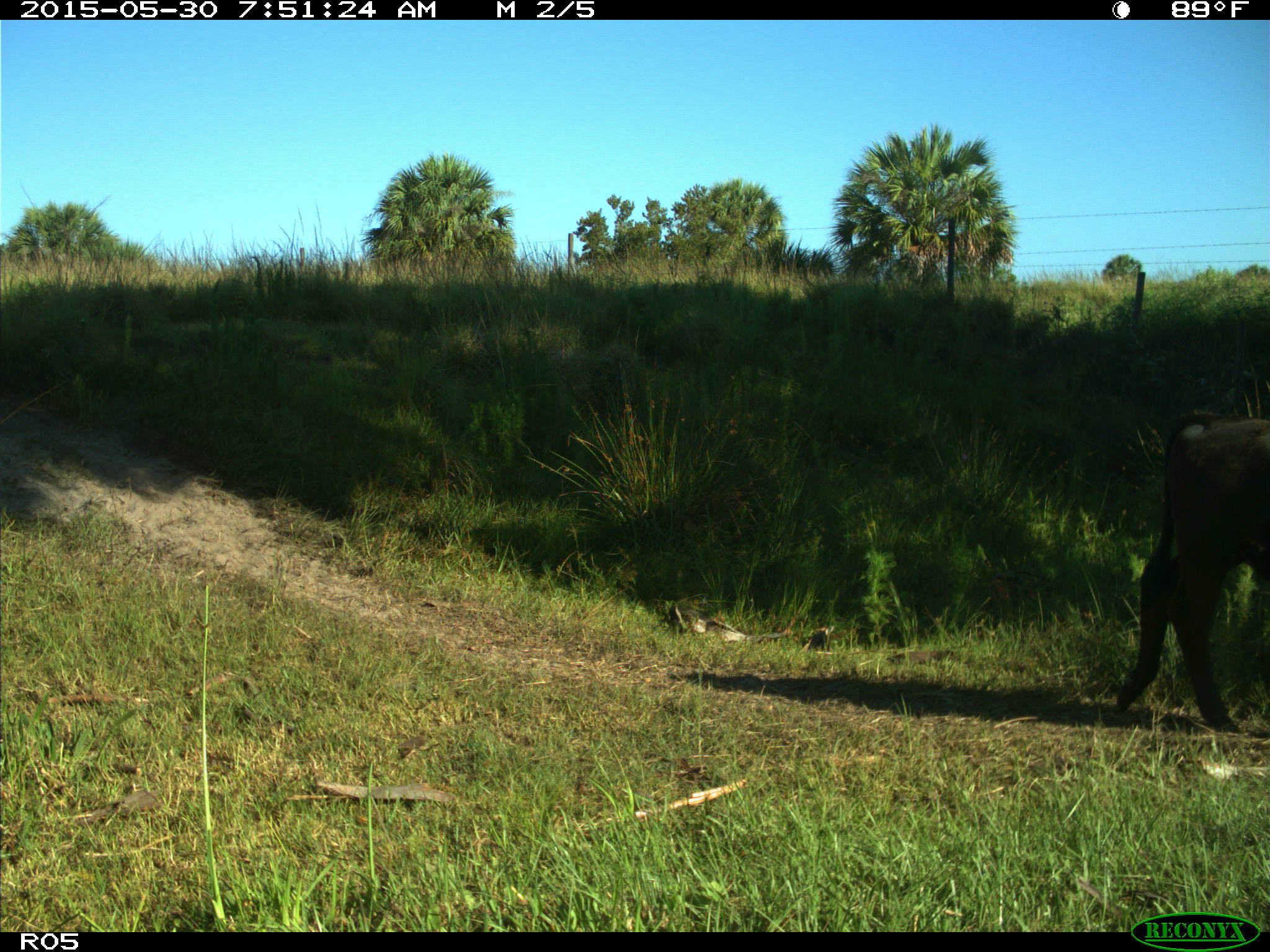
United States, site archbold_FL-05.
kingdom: Animalia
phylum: Chordata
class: Mammalia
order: Artiodactyla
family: Bovidae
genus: Bos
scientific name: Bos taurus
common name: domestic cow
Bos taurus (domestic cow).